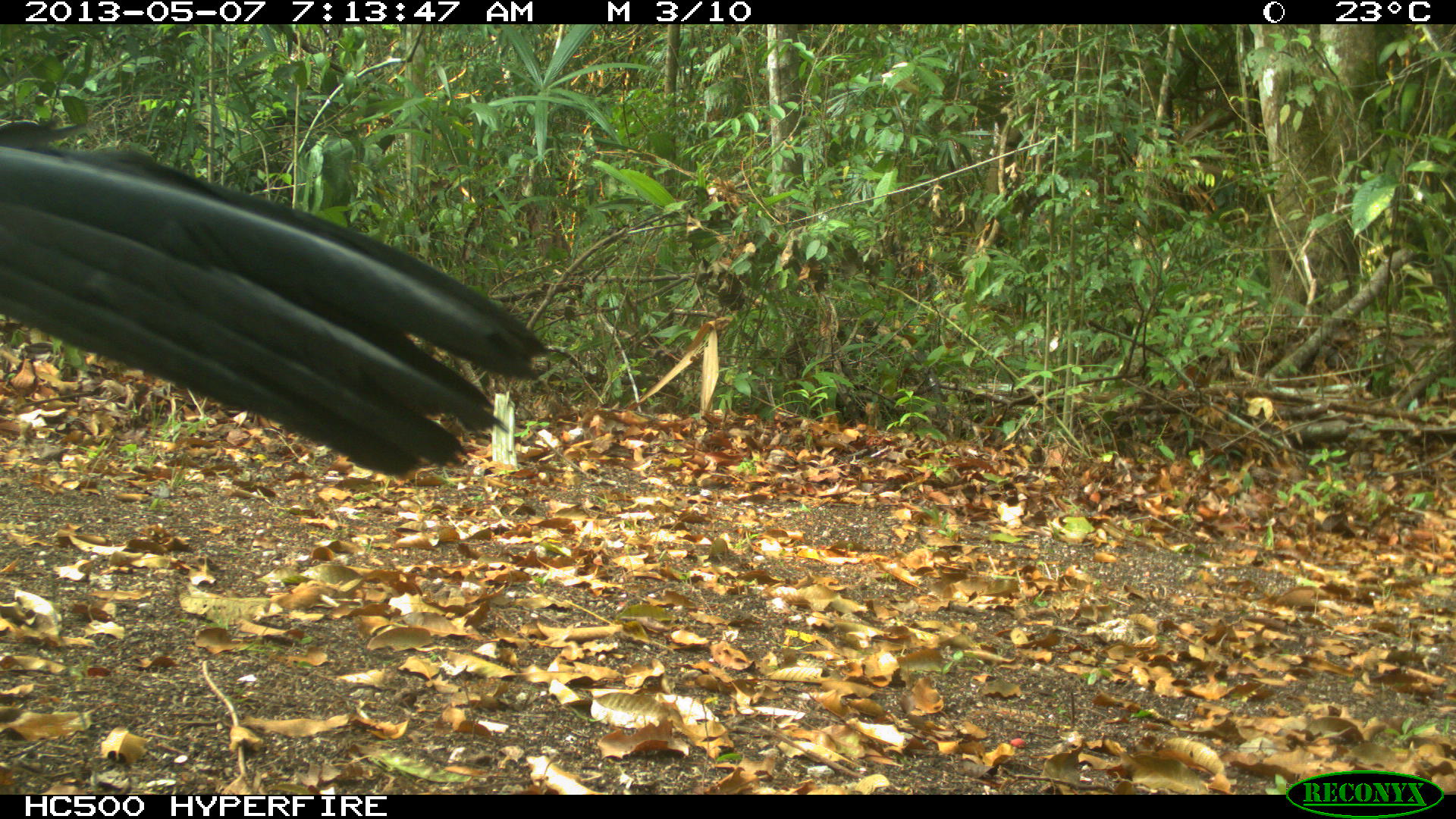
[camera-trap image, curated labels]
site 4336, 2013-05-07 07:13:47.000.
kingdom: Animalia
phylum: Chordata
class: Aves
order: Galliformes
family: Cracidae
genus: Crax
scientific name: Crax rubra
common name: great curassow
Crax rubra (great curassow), count 1, sex male.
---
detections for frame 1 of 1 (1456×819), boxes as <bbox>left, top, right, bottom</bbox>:
crax rubra: <bbox>0, 114, 549, 479</bbox>